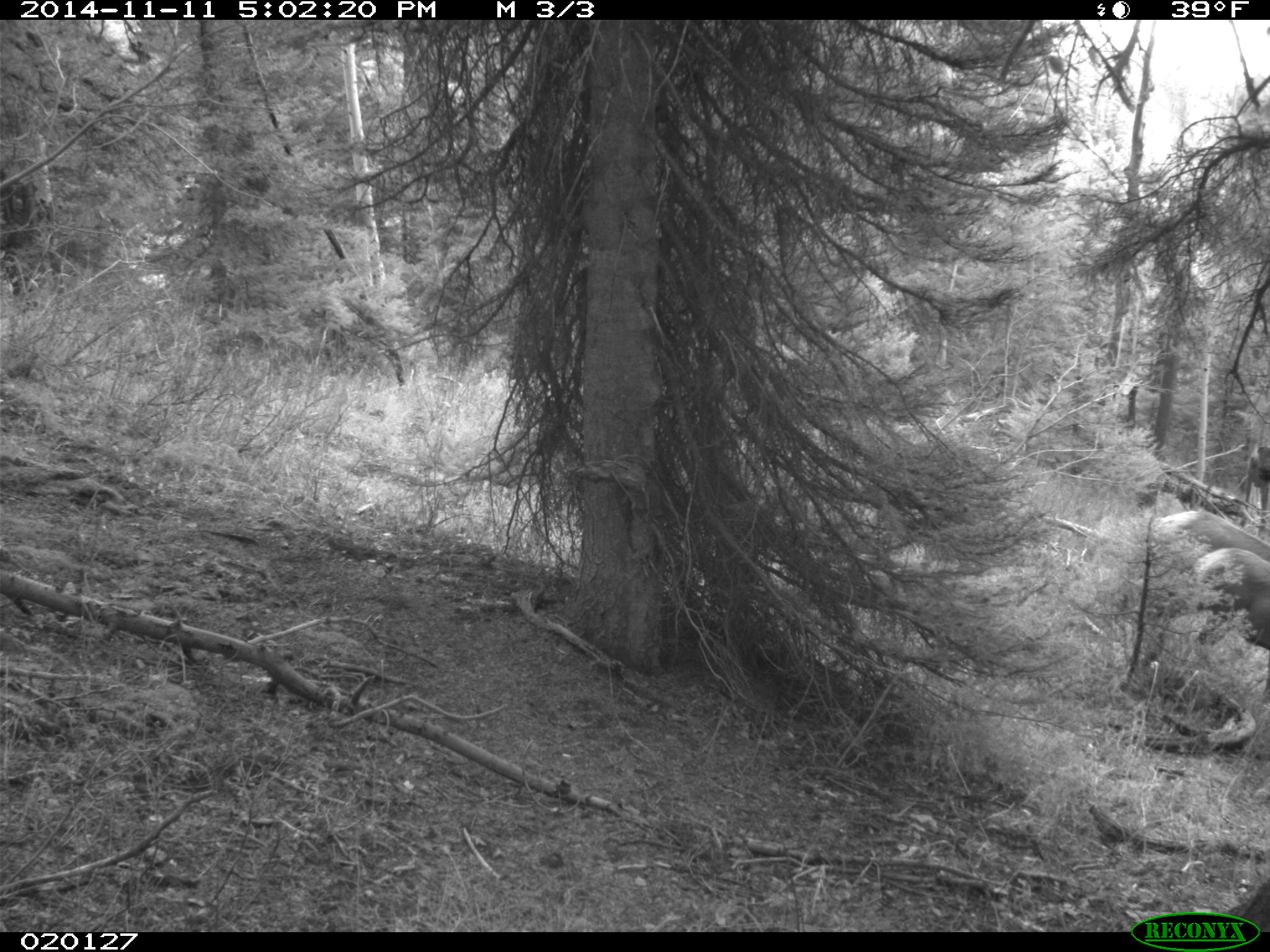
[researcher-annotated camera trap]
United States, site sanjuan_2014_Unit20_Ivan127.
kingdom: Animalia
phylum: Chordata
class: Mammalia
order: Artiodactyla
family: Cervidae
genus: Cervus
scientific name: Cervus elaphus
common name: red deer